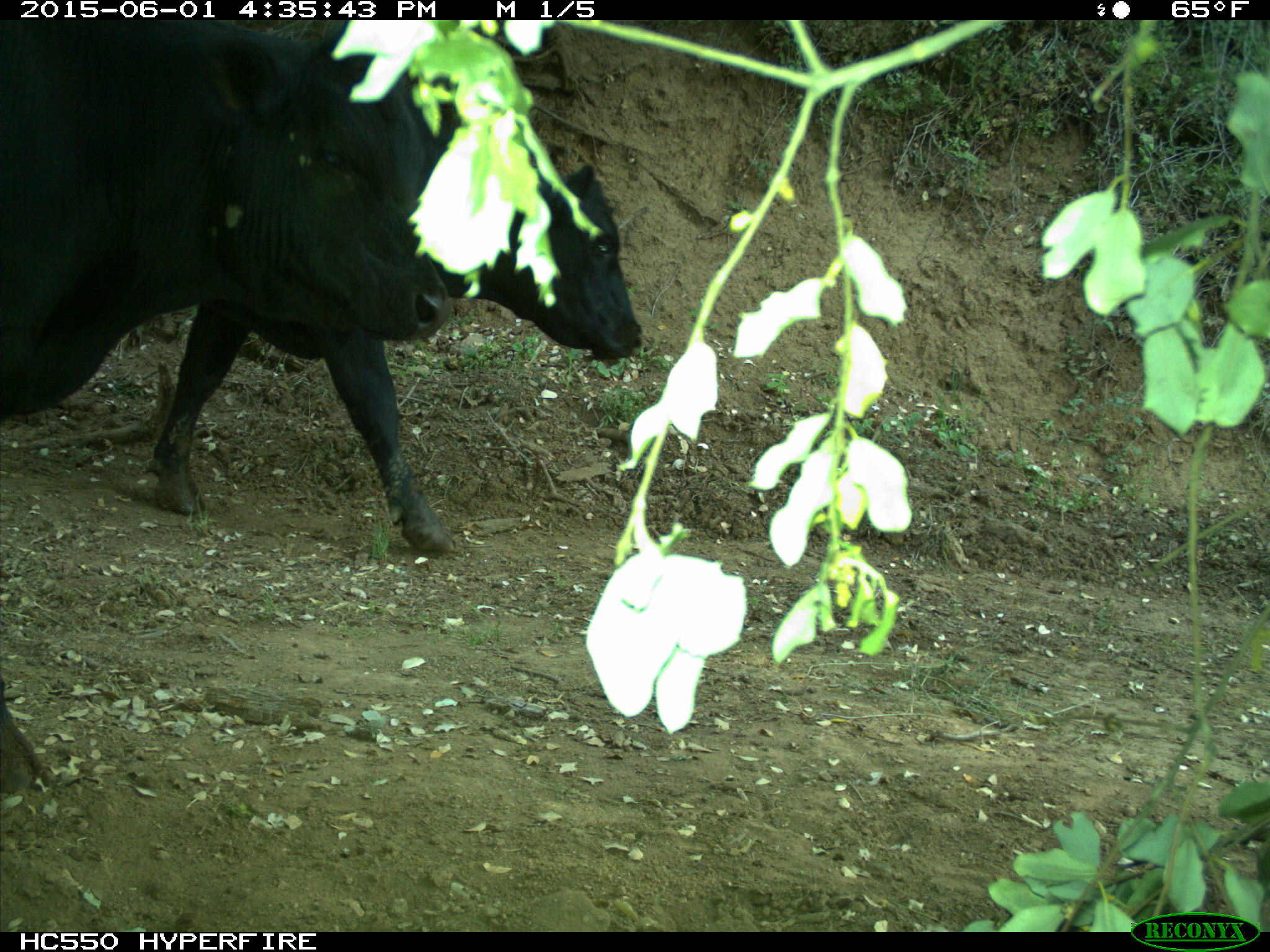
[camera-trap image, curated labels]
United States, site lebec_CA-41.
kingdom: Animalia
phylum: Chordata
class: Mammalia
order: Artiodactyla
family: Bovidae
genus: Bos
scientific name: Bos taurus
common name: domestic cow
Bos taurus (domestic cow).